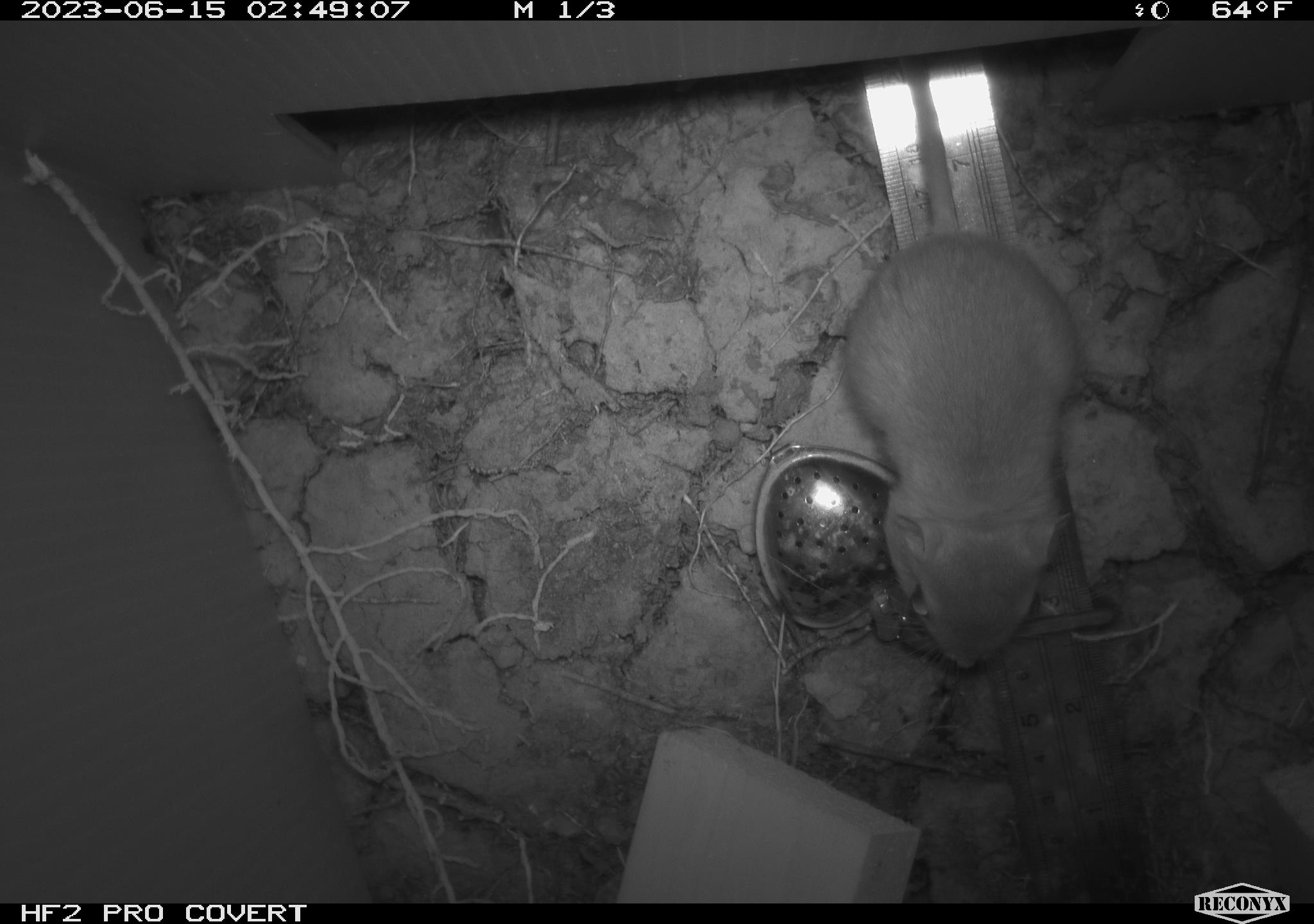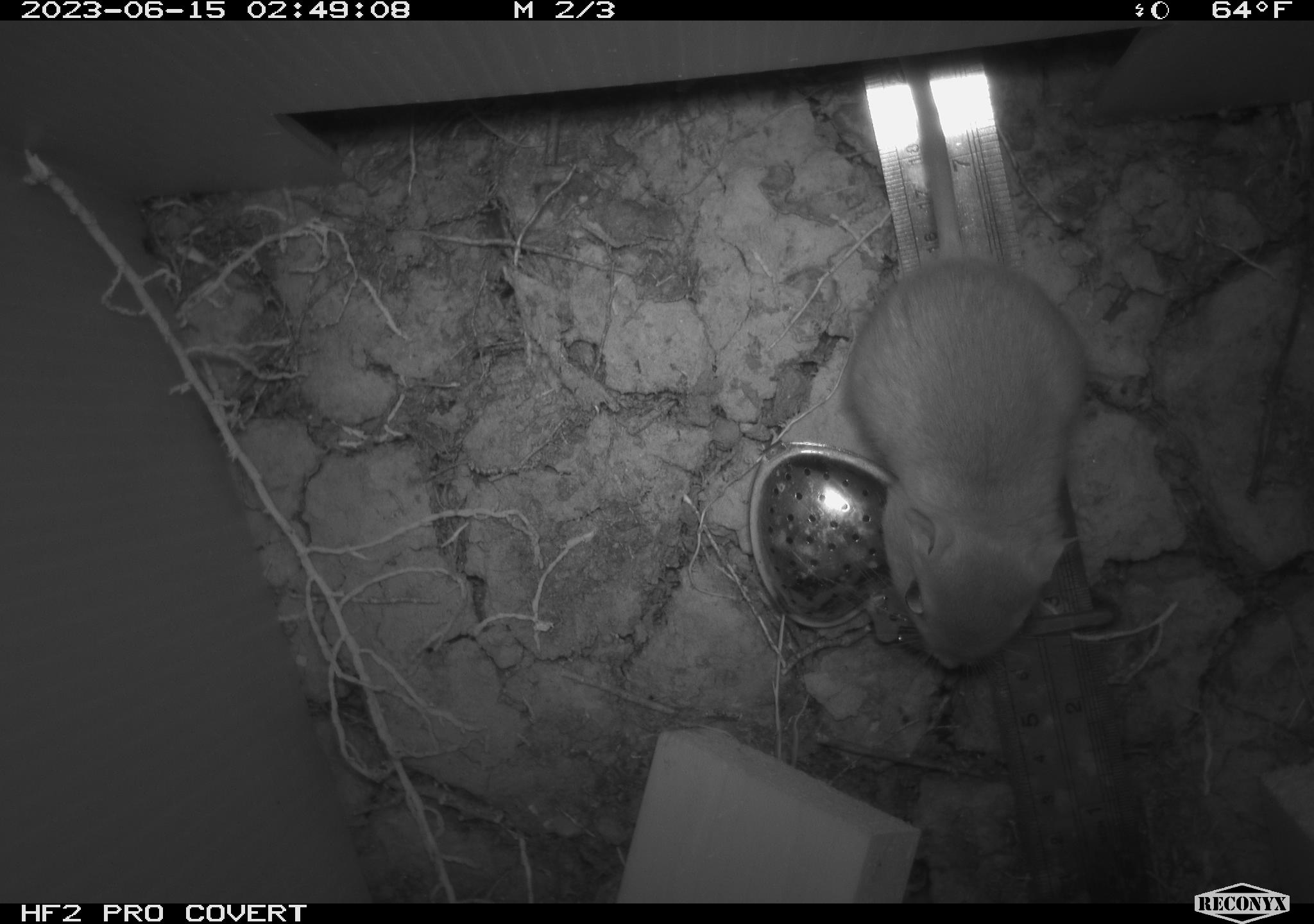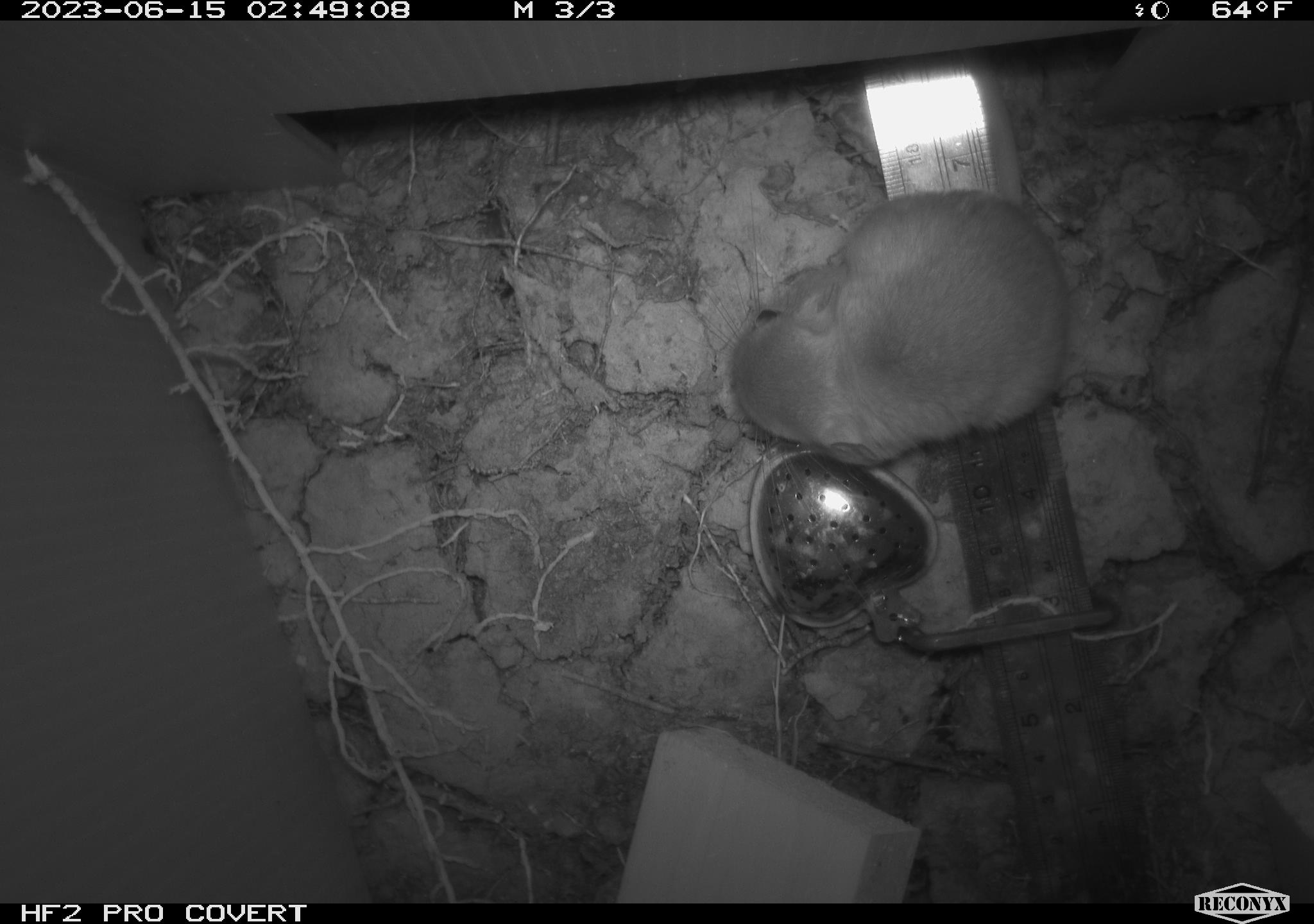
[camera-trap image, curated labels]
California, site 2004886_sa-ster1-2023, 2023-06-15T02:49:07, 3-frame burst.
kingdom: Animalia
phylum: Chordata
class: Mammalia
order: Rodentia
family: Heteromyidae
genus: Dipodomys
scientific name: Dipodomys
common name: kangaroo rats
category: dipodomys species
Dipodomys species (kangaroo rats) (Dipodomys).